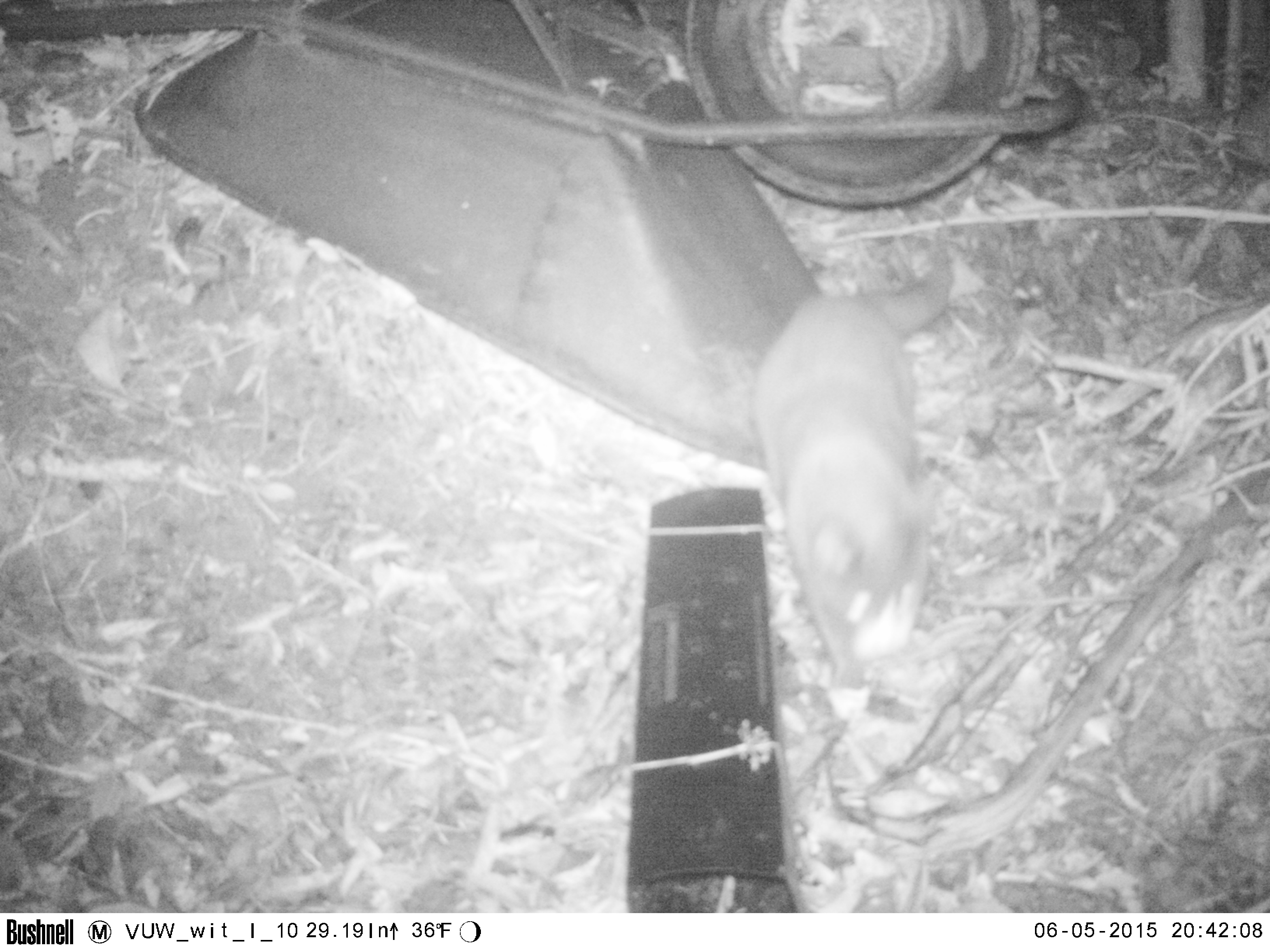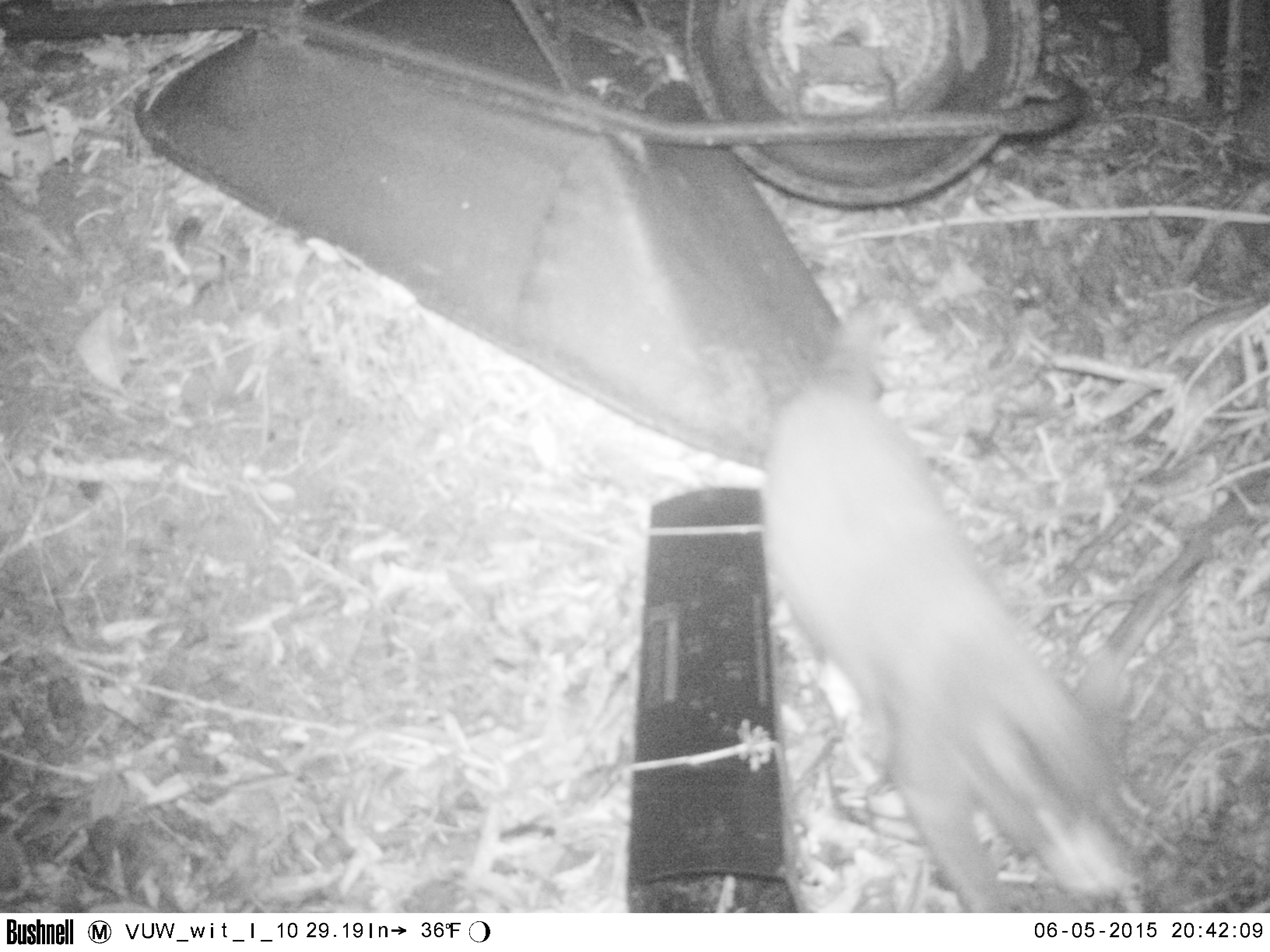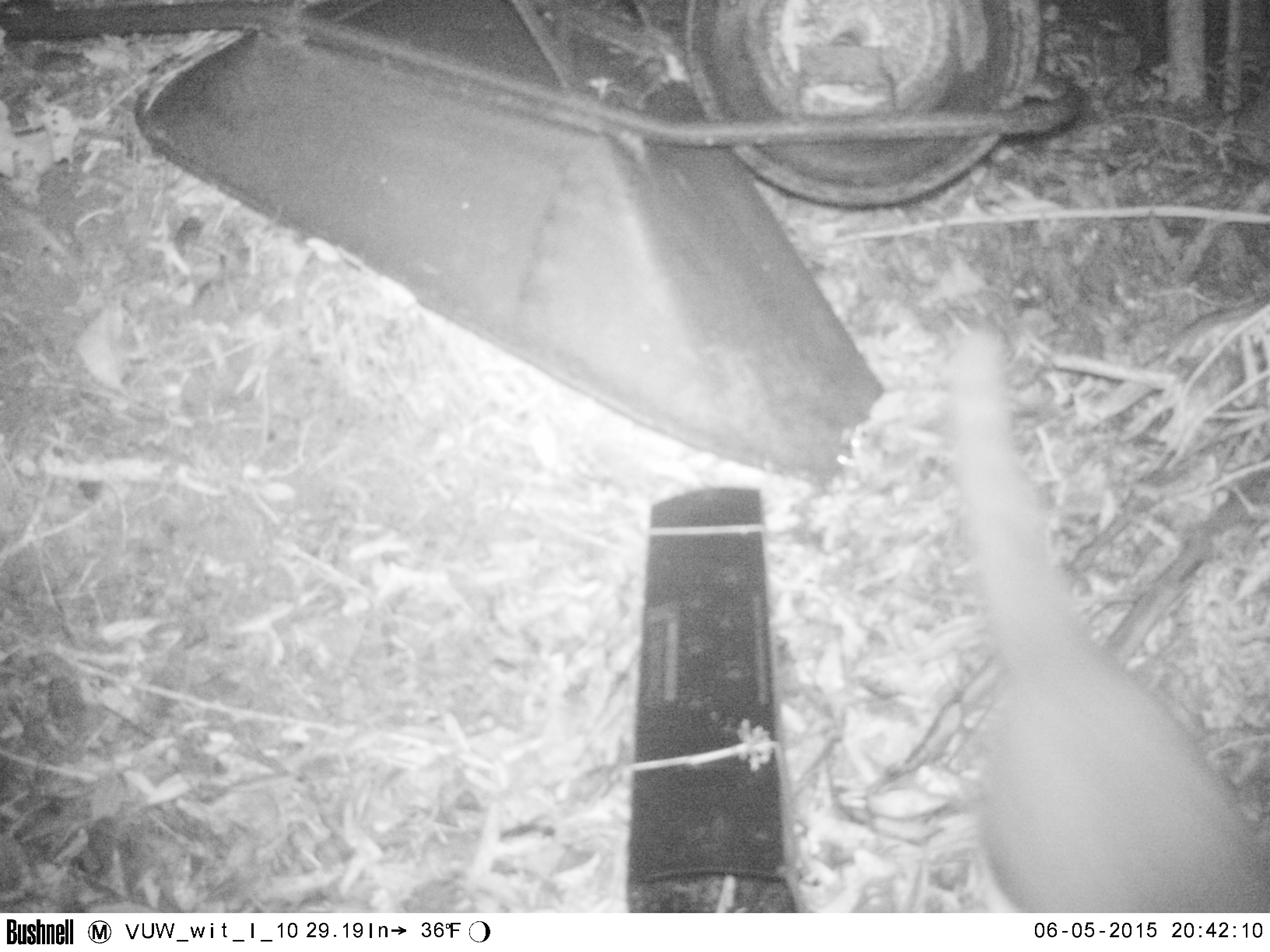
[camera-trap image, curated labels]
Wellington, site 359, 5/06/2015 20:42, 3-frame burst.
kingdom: Animalia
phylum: Chordata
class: Mammalia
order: Carnivora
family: Felidae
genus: Felis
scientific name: Felis catus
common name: cat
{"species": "cat (Felis catus)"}